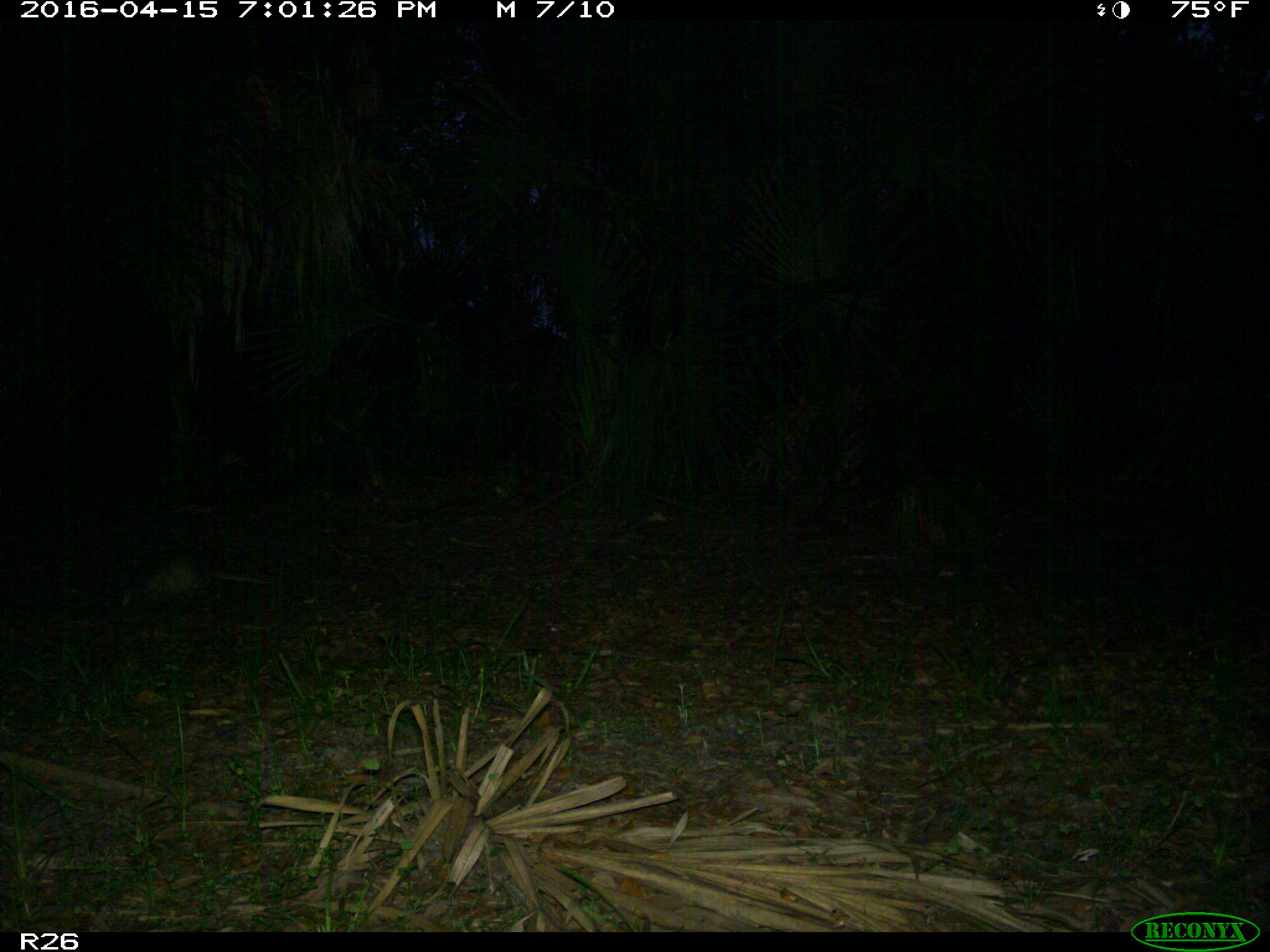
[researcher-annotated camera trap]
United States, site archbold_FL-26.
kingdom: Animalia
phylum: Chordata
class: Mammalia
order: Cingulata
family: Dasypodidae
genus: Dasypus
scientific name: Dasypus novemcinctus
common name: nine-banded armadillo